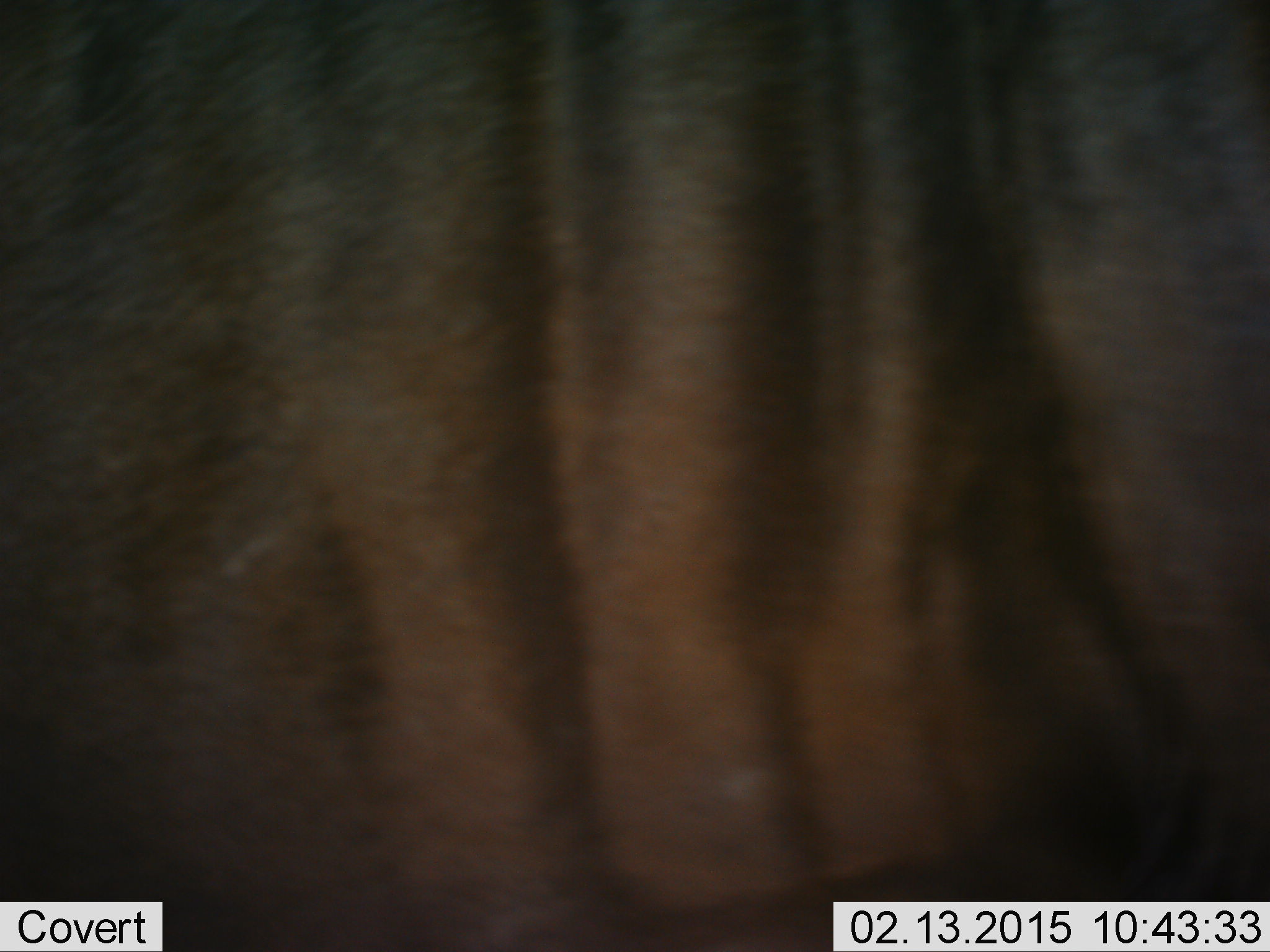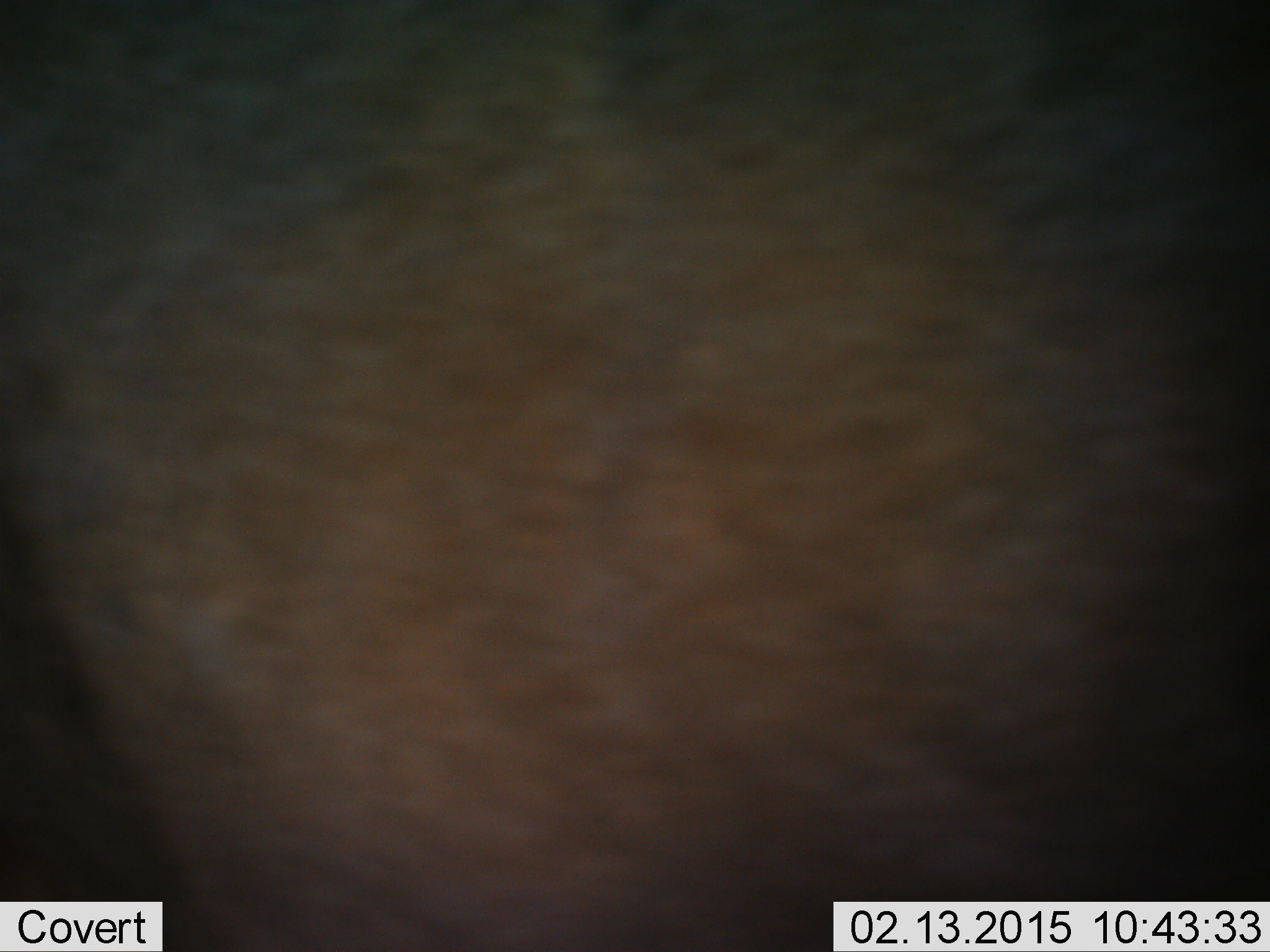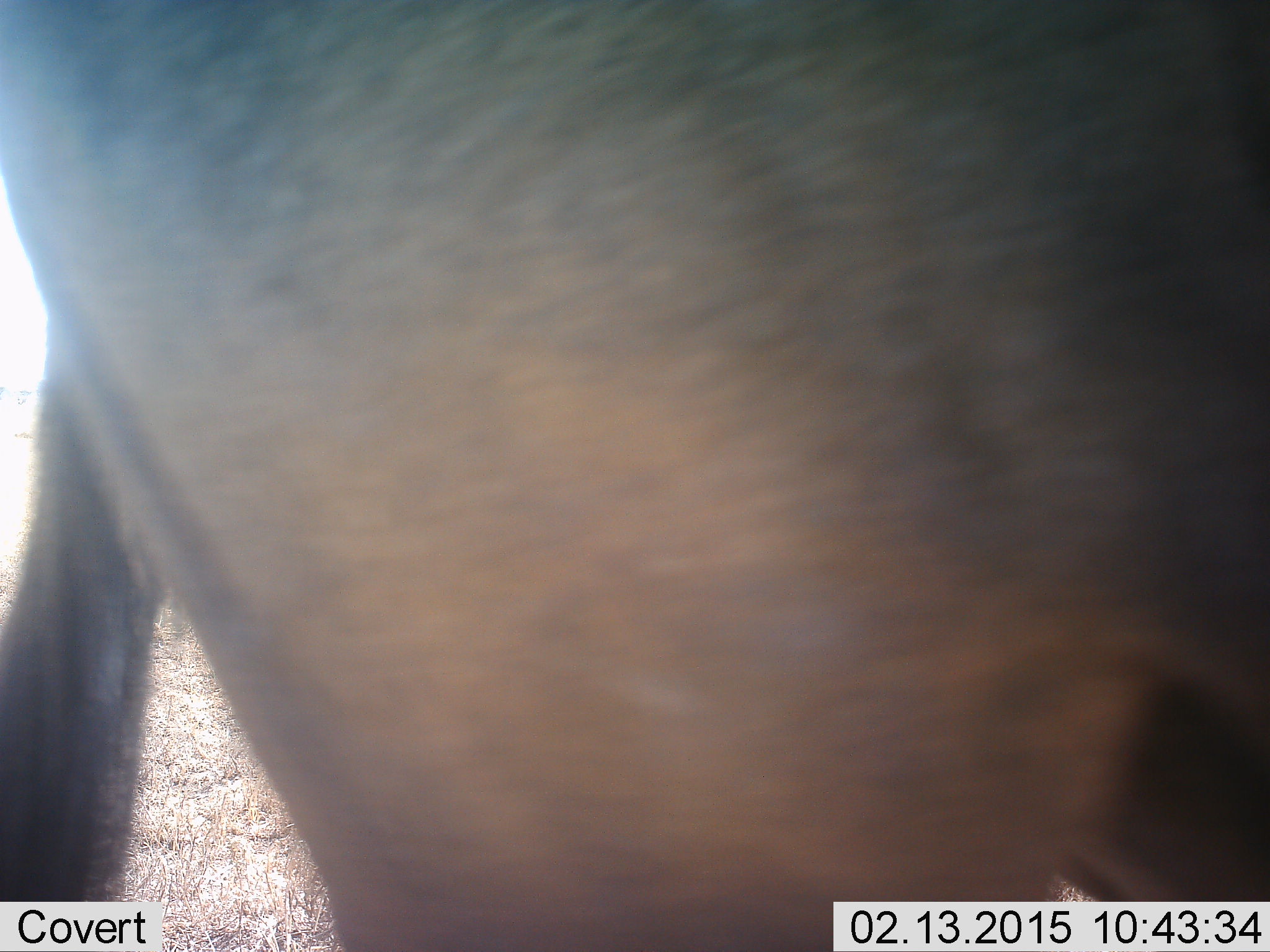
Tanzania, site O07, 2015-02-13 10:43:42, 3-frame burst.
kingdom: Animalia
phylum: Chordata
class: Mammalia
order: Artiodactyla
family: Bovidae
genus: Connochaetes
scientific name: Connochaetes taurinus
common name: blue wildebeest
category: wildebeest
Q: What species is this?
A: Wildebeest (blue wildebeest) (Connochaetes taurinus).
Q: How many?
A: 1.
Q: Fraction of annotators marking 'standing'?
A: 30%.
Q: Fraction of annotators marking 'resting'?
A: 0%.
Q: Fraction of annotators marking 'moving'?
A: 70%.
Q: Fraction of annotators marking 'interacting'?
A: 0%.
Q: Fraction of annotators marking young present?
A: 0%.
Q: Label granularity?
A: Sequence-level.